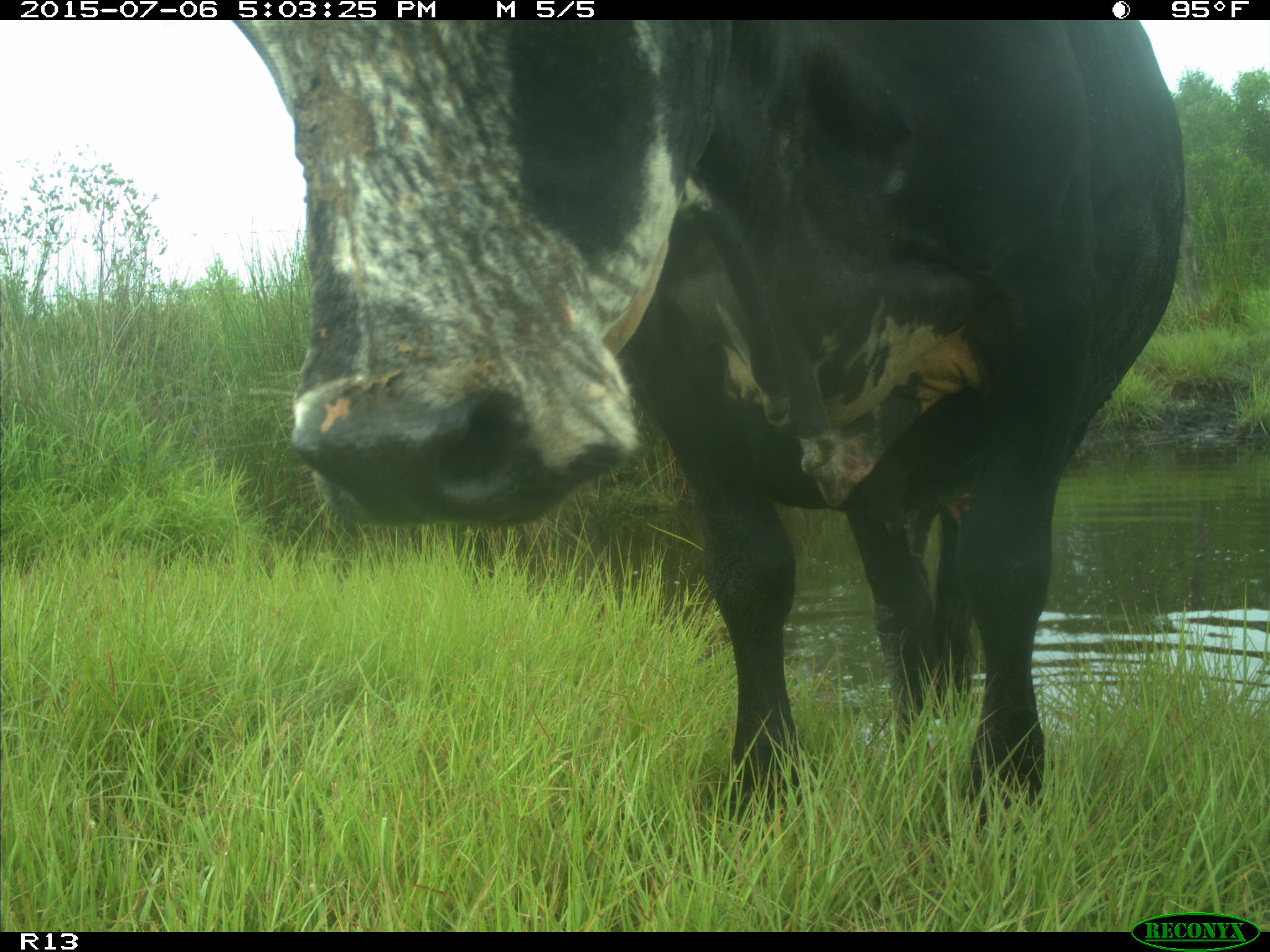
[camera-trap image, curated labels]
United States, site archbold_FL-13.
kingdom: Animalia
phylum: Chordata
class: Mammalia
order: Artiodactyla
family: Bovidae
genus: Bos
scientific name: Bos taurus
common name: domestic cow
Bos taurus (domestic cow).